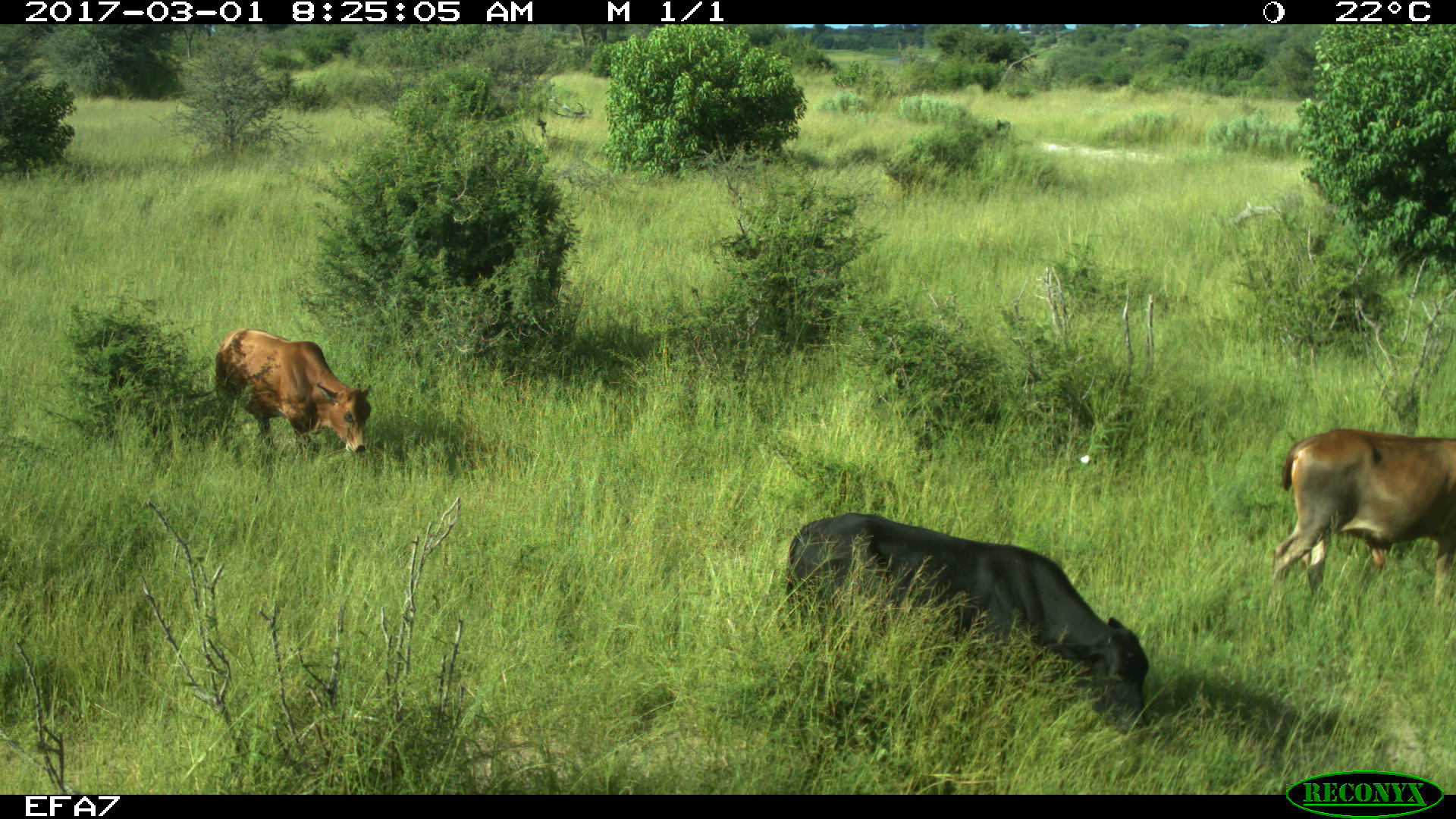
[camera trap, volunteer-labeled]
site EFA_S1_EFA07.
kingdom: Animalia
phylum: Chordata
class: Mammalia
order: Artiodactyla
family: Bovidae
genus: Bos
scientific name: Bos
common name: cattle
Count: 3.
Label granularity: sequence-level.